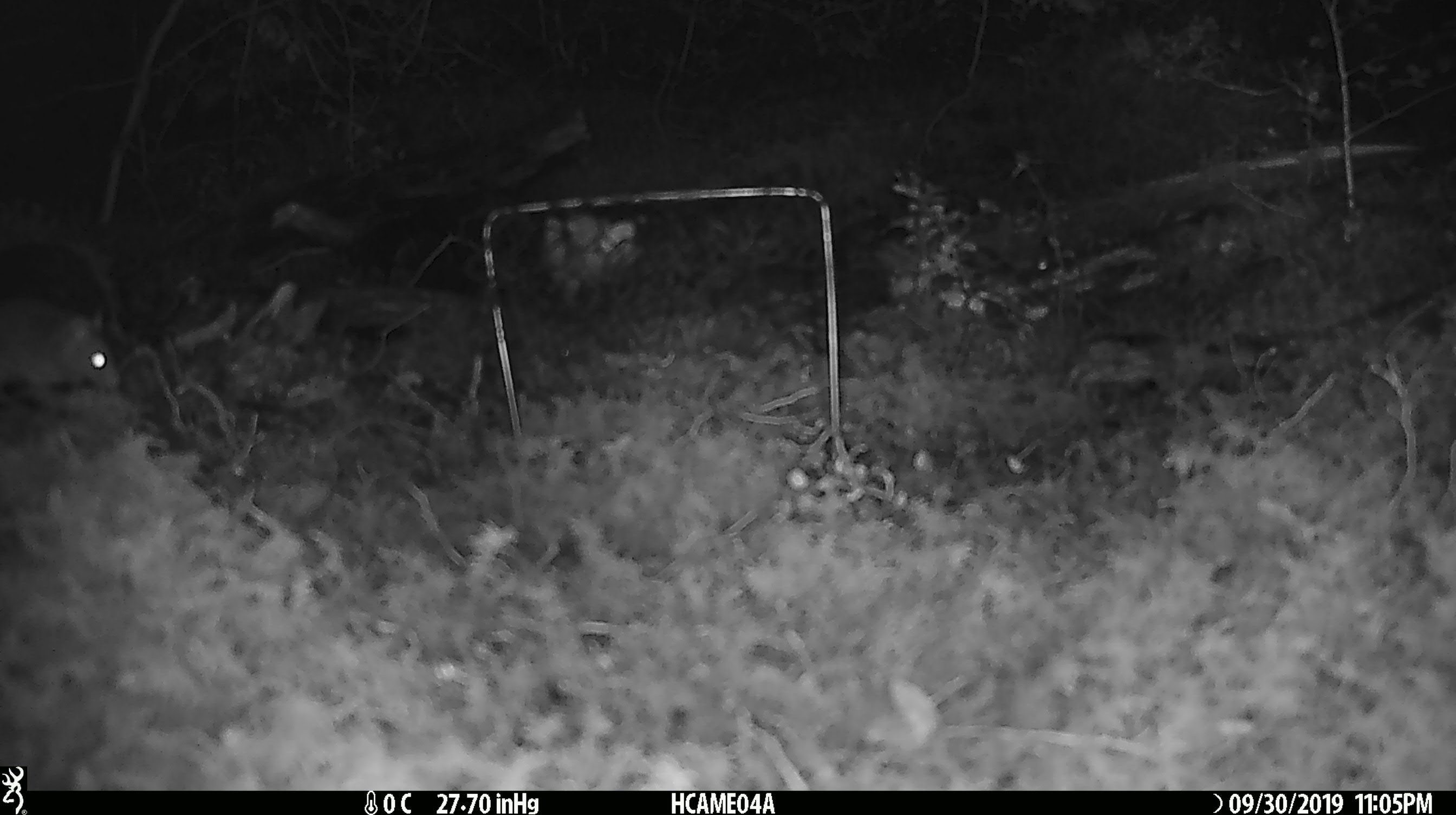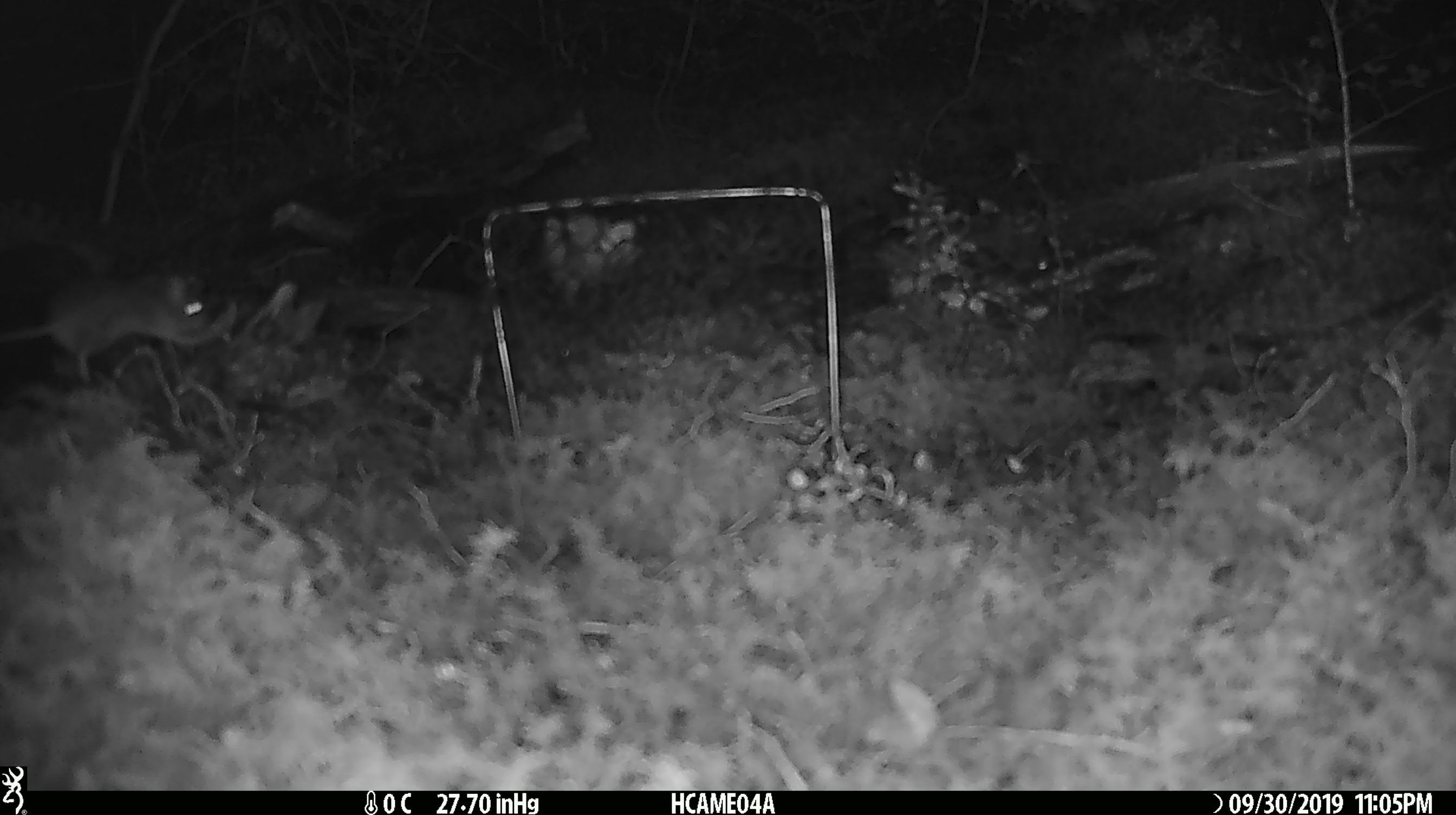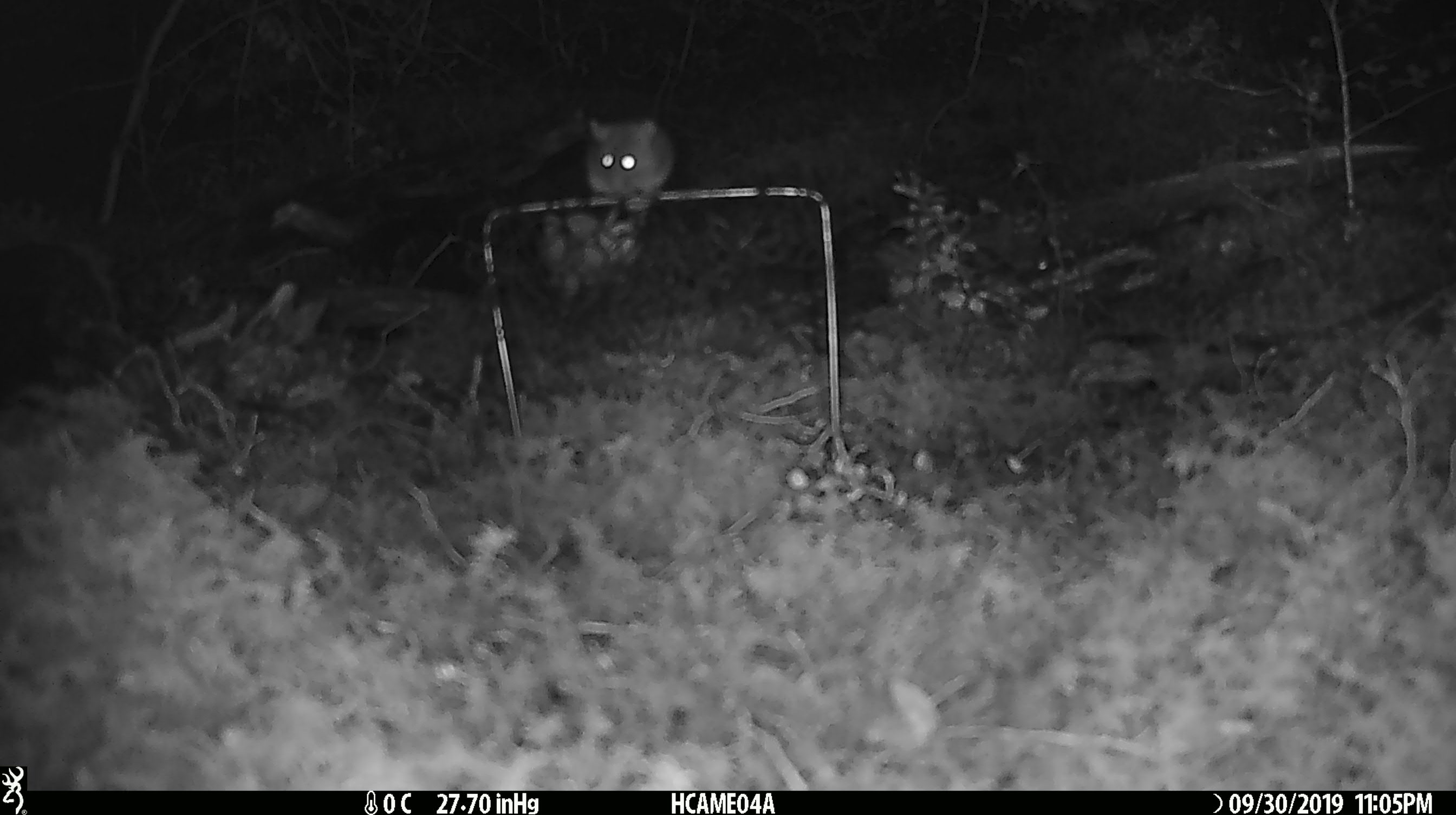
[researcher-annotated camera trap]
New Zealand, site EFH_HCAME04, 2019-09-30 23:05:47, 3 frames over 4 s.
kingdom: Animalia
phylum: Chordata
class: Mammalia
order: Rodentia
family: Muridae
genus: Mus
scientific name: Mus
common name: mouse